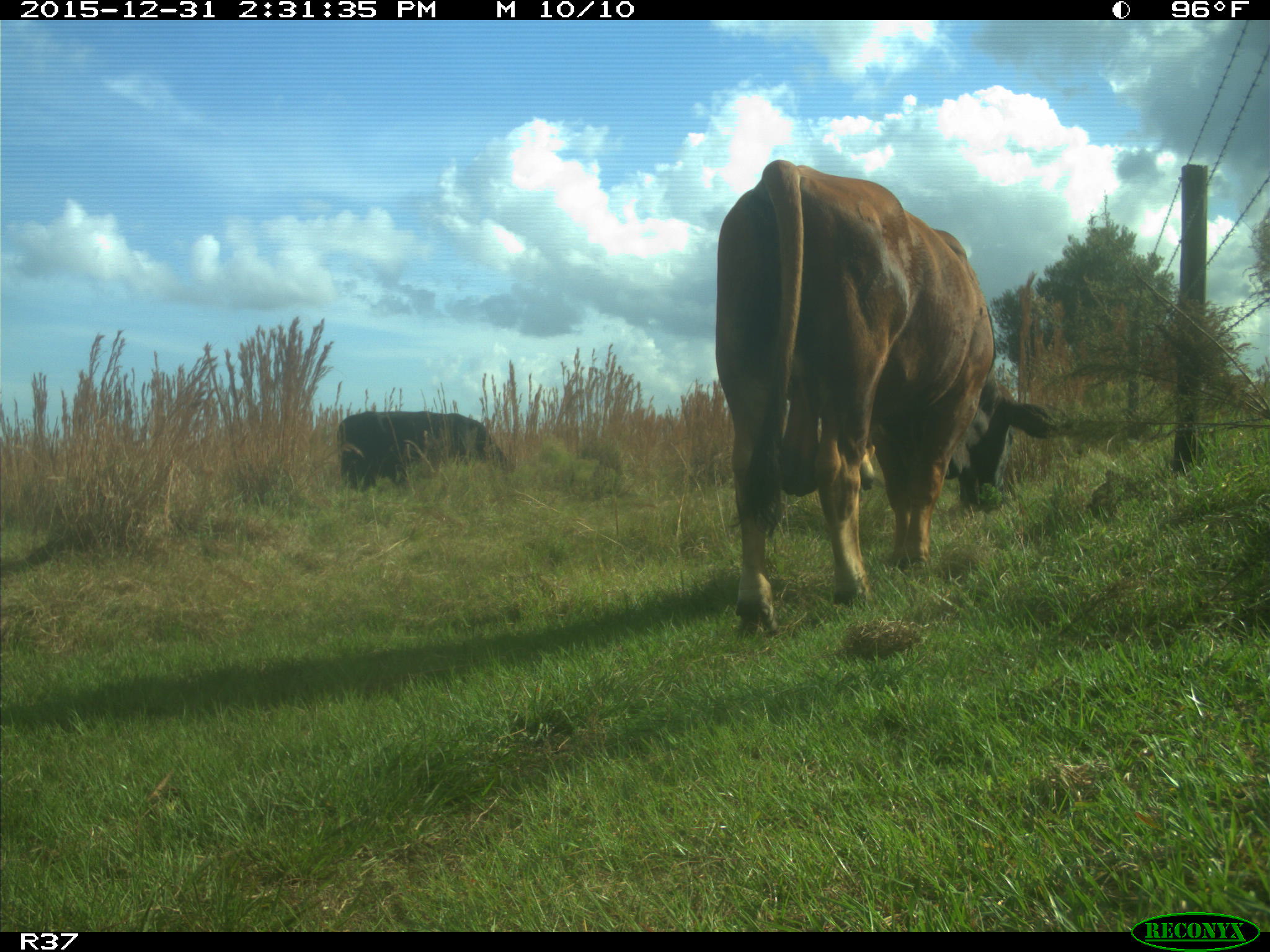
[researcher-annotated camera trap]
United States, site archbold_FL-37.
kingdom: Animalia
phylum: Chordata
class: Mammalia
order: Artiodactyla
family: Bovidae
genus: Bos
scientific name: Bos taurus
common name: domestic cow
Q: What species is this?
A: Bos taurus (domestic cow).